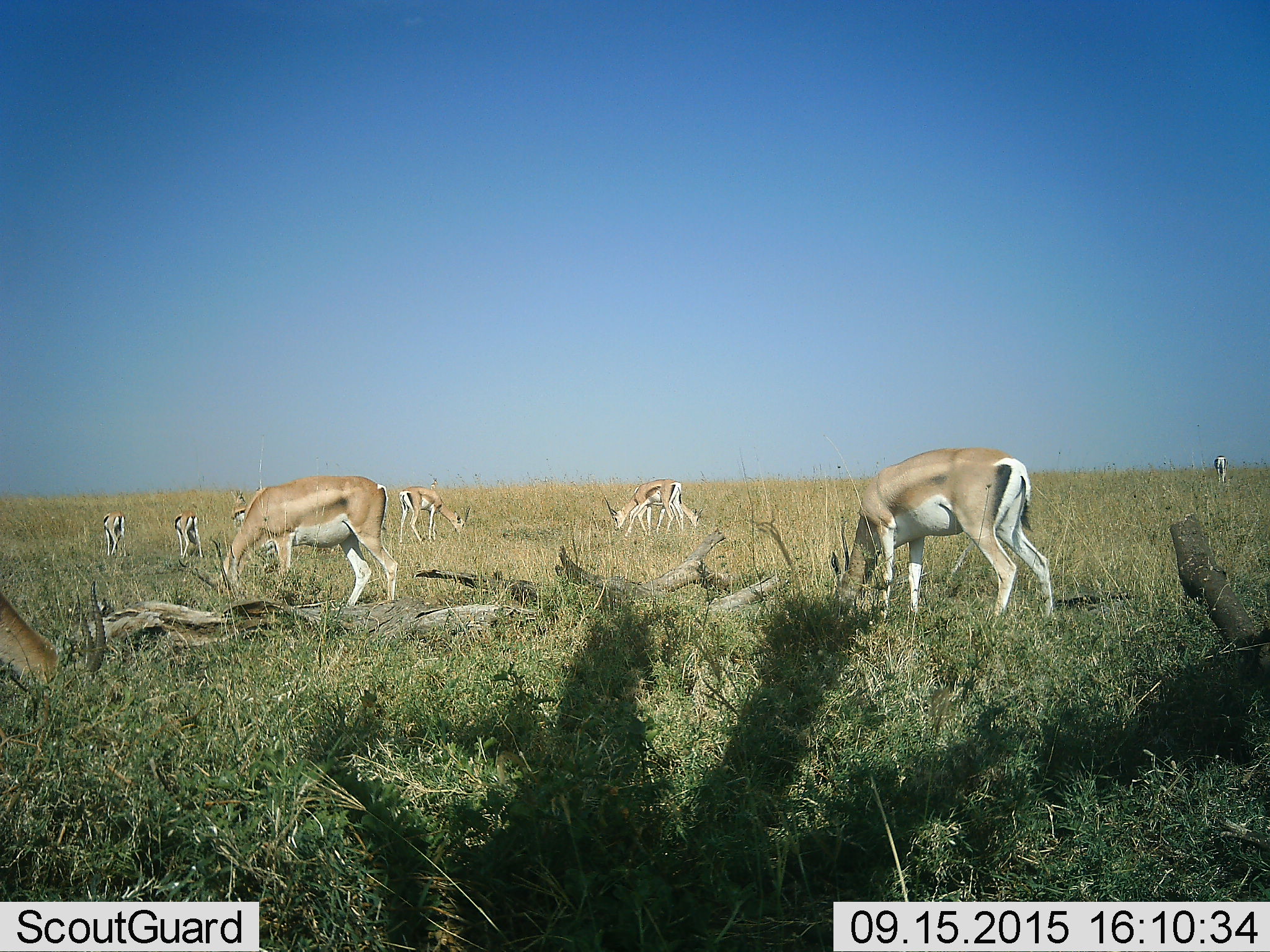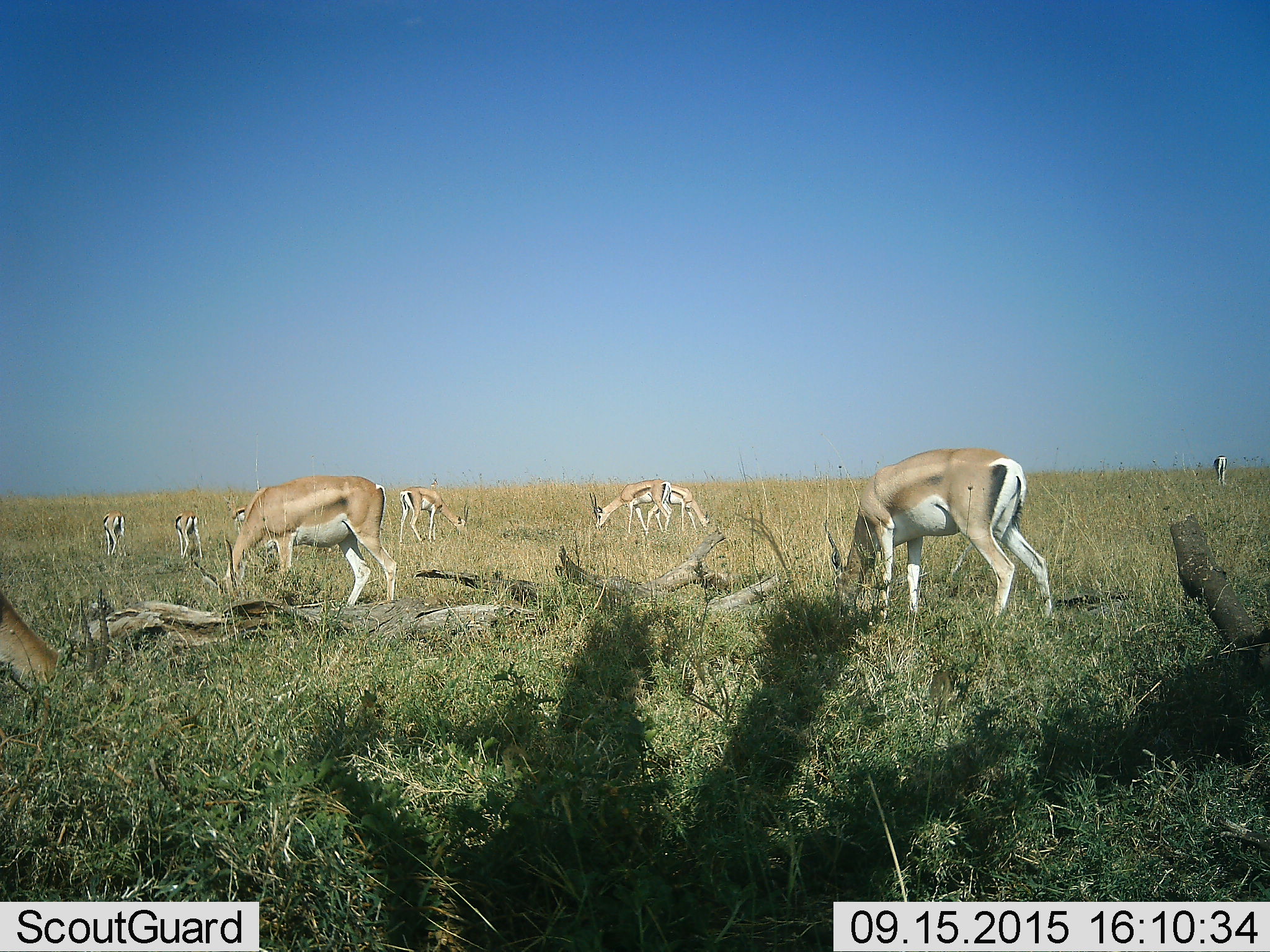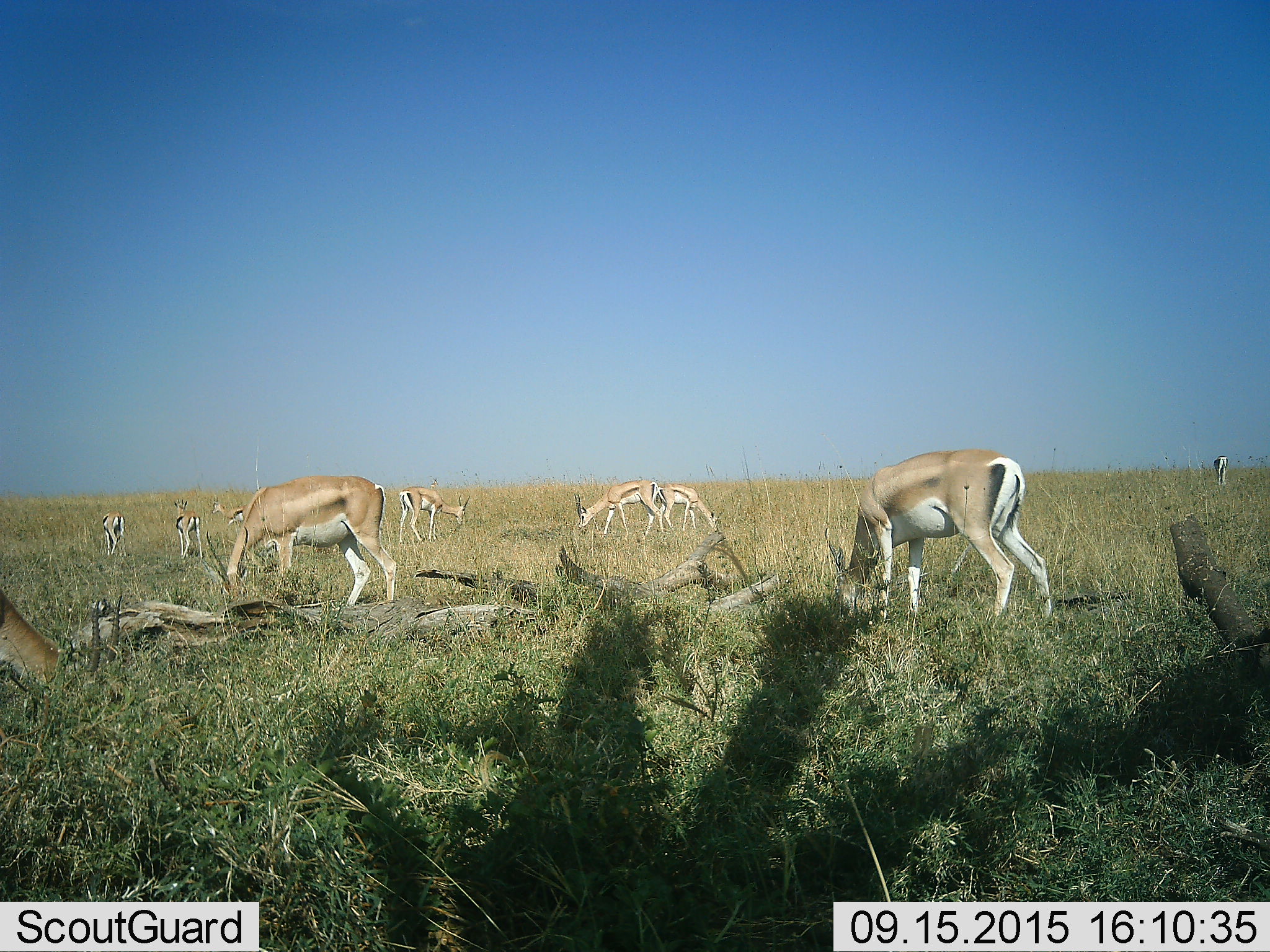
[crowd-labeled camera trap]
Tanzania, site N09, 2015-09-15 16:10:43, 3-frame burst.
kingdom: Animalia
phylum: Chordata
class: Mammalia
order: Artiodactyla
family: Bovidae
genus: Nanger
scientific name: Nanger granti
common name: grant's gazelle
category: gazellegrants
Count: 8.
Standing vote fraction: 33%.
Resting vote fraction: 0%.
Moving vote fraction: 17%.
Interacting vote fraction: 0%.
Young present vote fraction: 33%.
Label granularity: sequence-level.